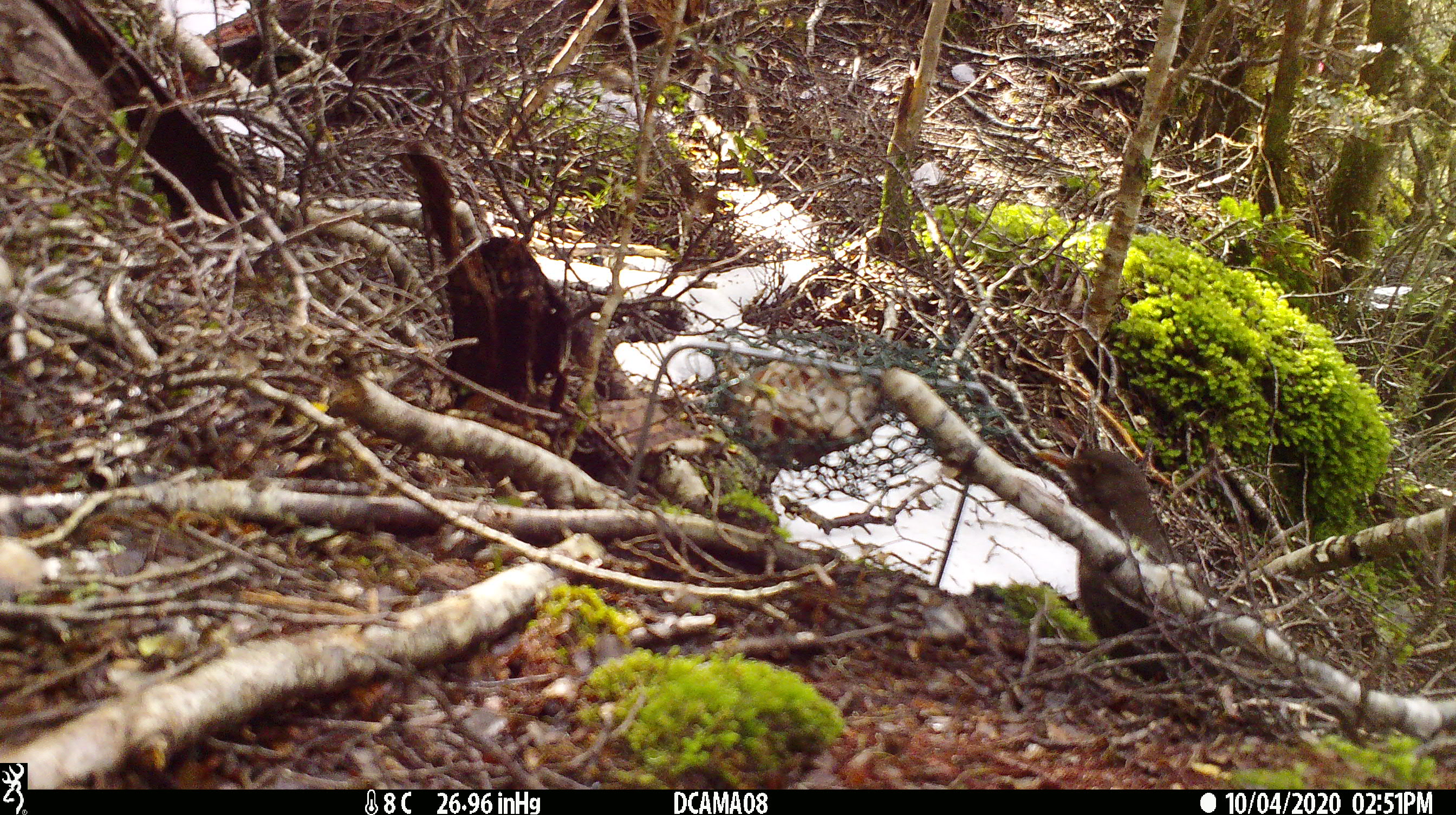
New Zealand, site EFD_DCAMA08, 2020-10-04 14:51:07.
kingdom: Animalia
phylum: Chordata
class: Aves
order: Passeriformes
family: Turdidae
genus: Turdus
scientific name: Turdus merula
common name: eurasian blackbird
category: blackbird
Blackbird (eurasian blackbird) (Turdus merula).